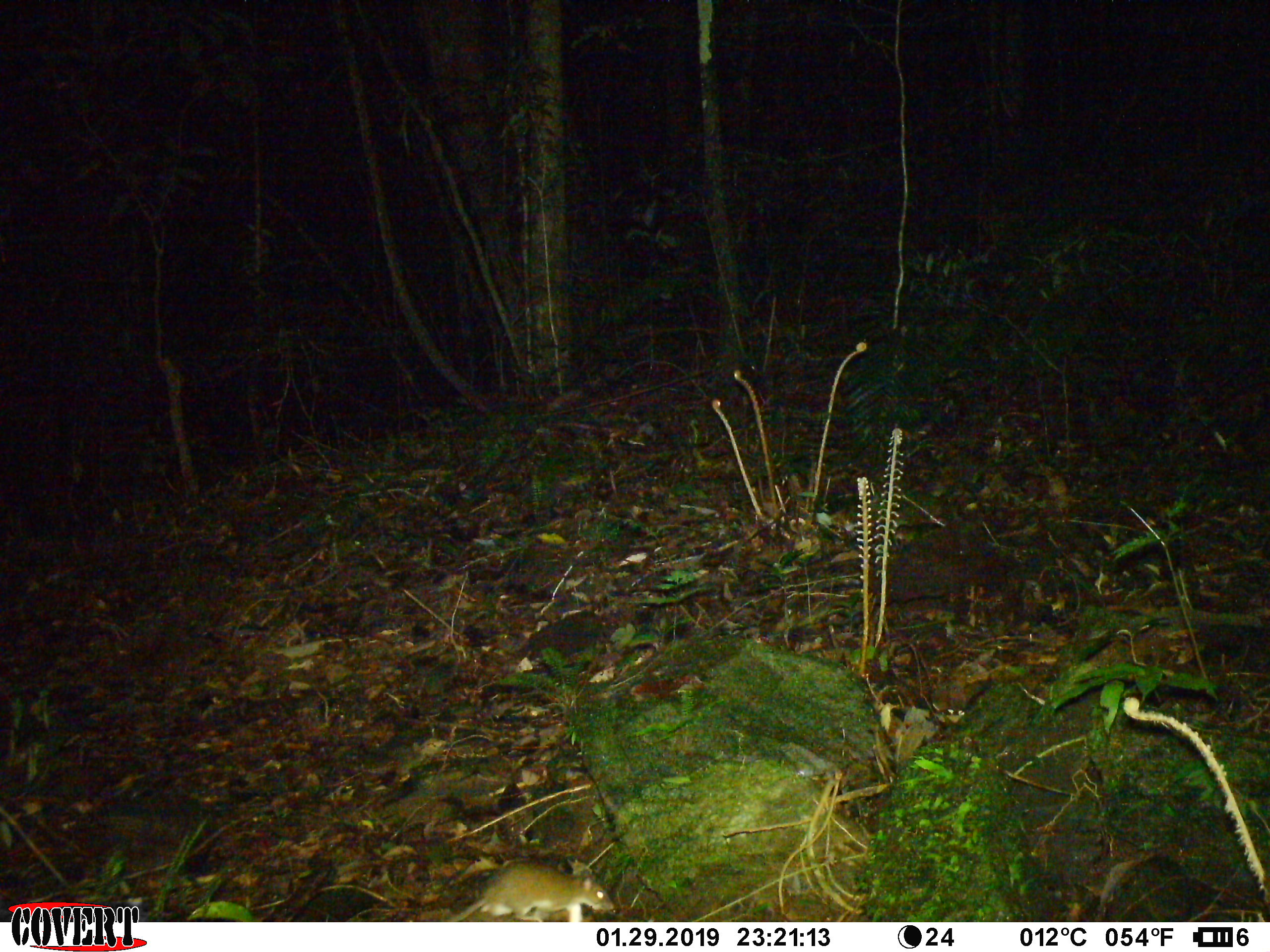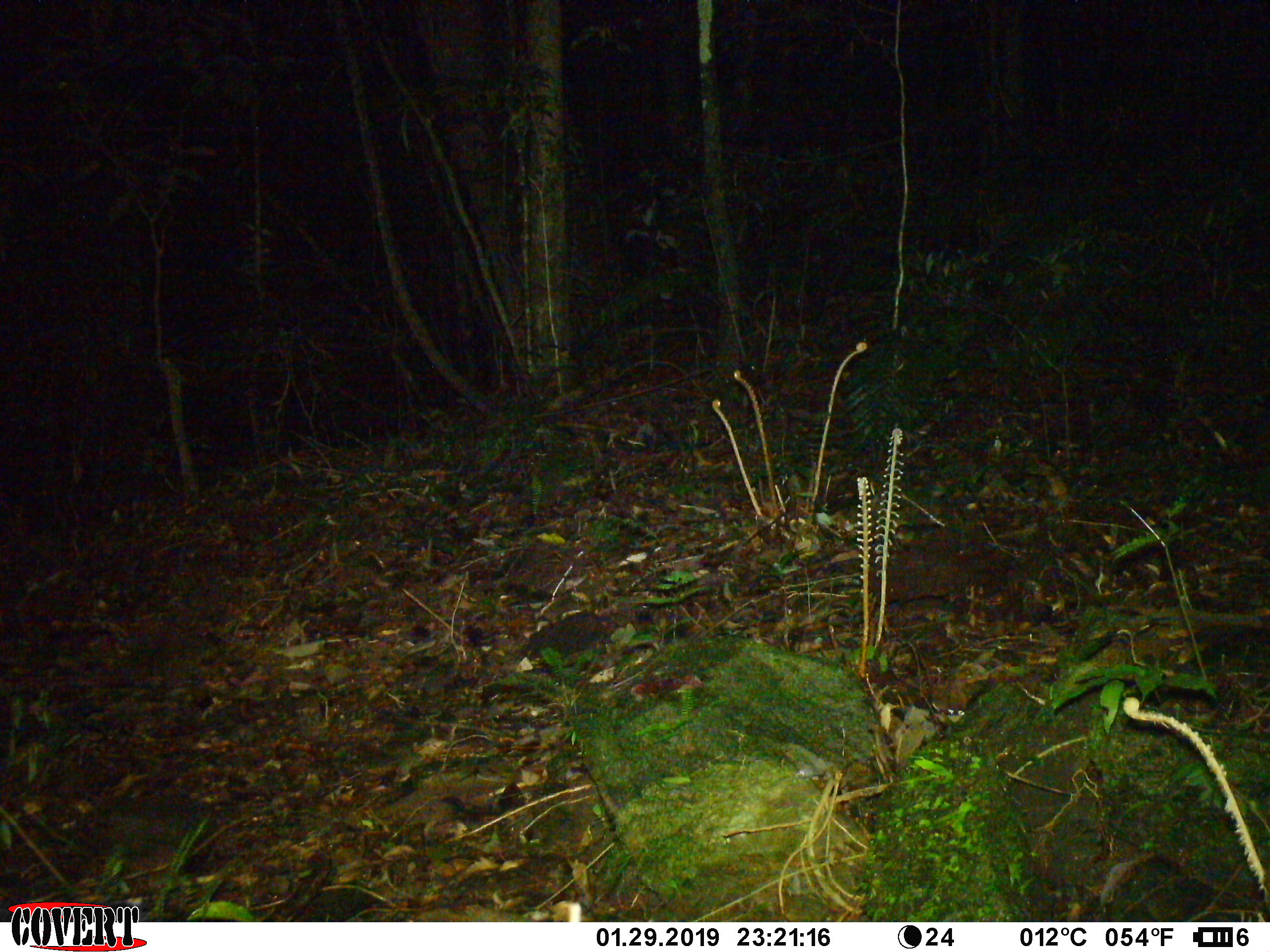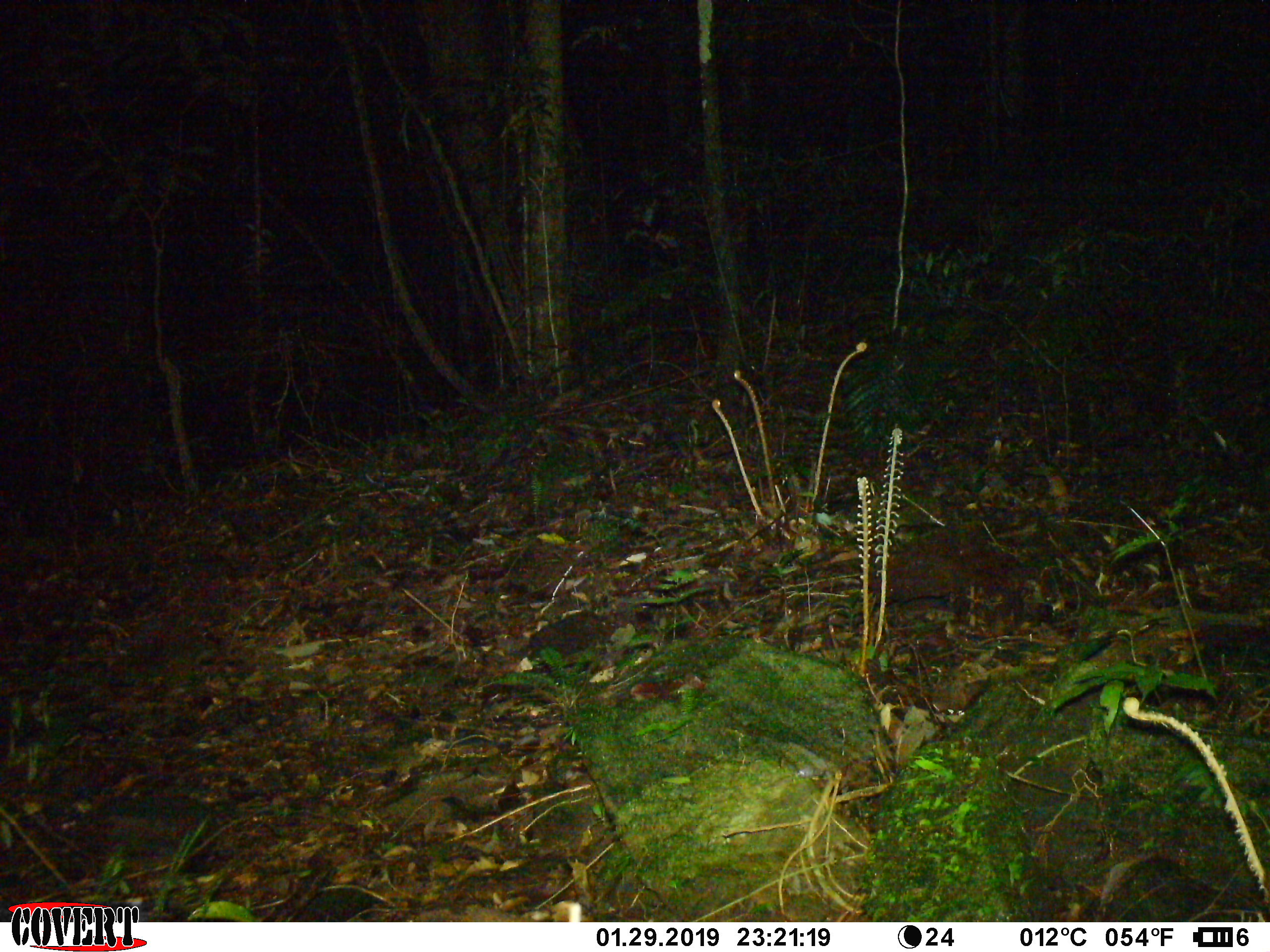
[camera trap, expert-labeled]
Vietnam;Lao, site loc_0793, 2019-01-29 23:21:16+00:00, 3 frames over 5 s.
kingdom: Animalia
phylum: Chordata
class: Mammalia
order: Rodentia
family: Muridae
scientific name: Muridae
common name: old-world mice and rats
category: unidentified murid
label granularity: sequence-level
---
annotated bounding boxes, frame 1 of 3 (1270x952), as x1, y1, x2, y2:
unidentified murid: 447, 860, 614, 922